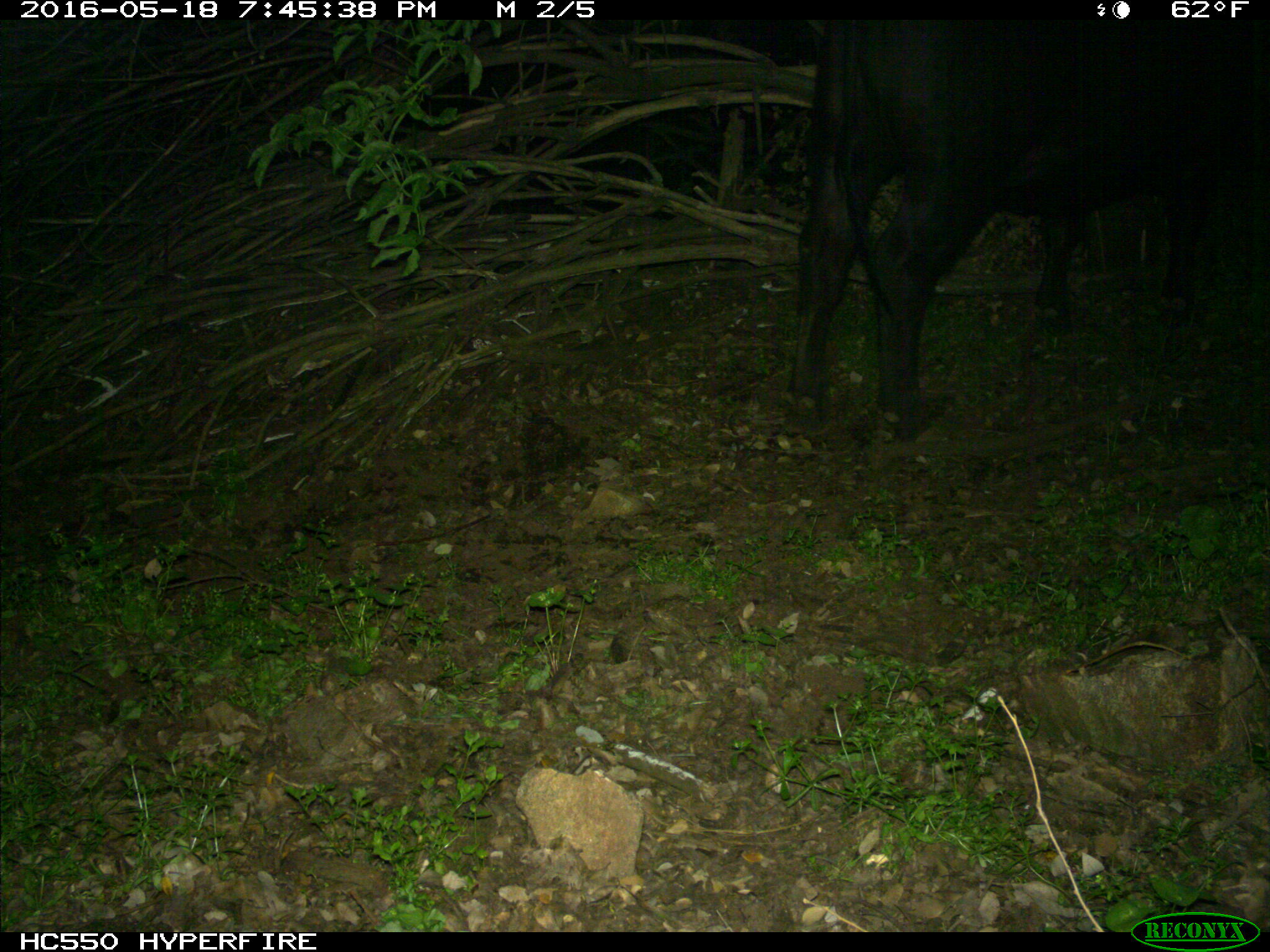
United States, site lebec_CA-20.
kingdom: Animalia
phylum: Chordata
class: Mammalia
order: Artiodactyla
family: Bovidae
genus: Bos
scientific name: Bos taurus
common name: domestic cow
Bos taurus (domestic cow).